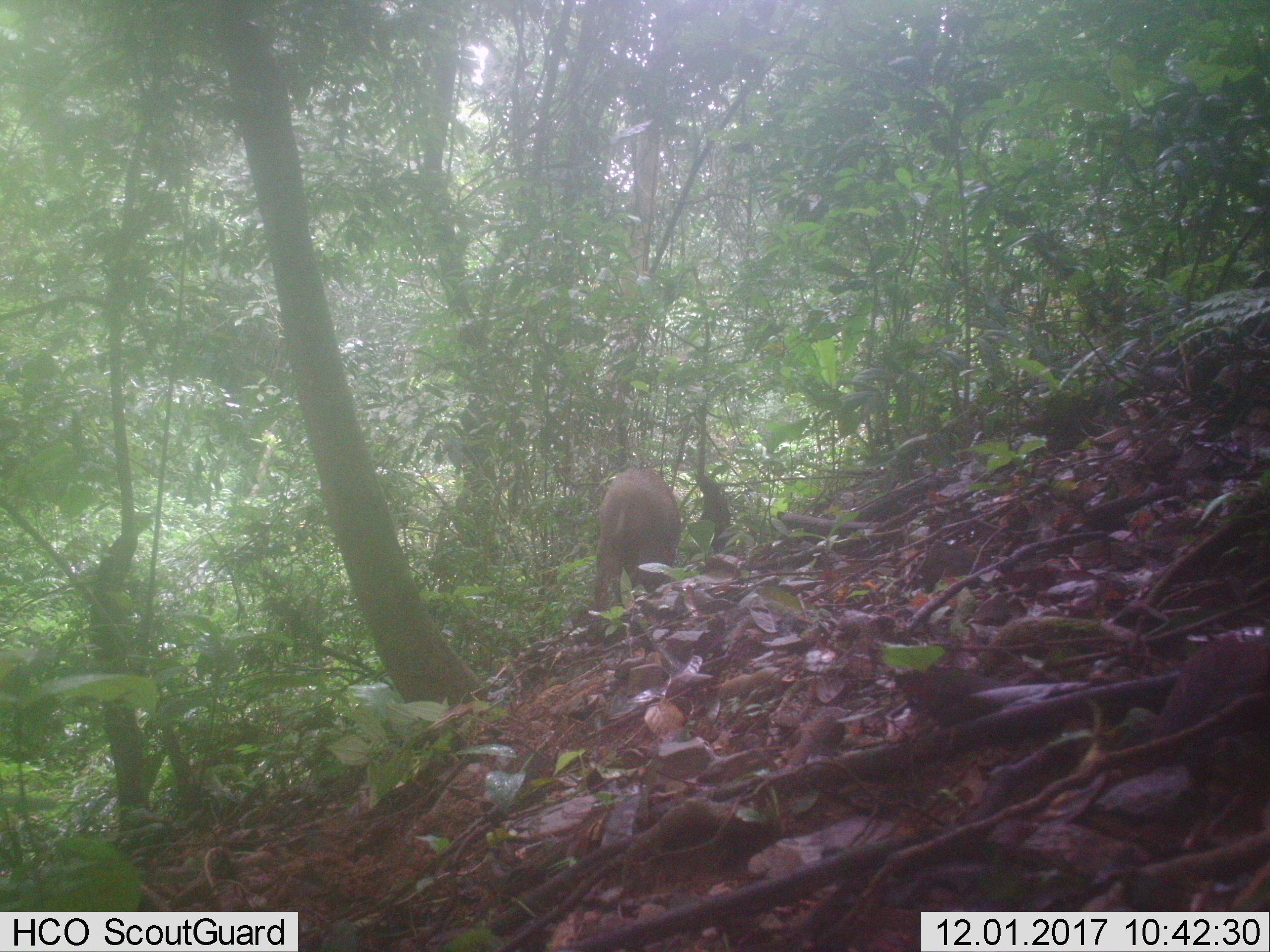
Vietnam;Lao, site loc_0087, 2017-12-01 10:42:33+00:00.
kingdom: Animalia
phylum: Chordata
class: Mammalia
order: Artiodactyla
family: Suidae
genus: Sus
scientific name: Sus scrofa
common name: eurasian wild pig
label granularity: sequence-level